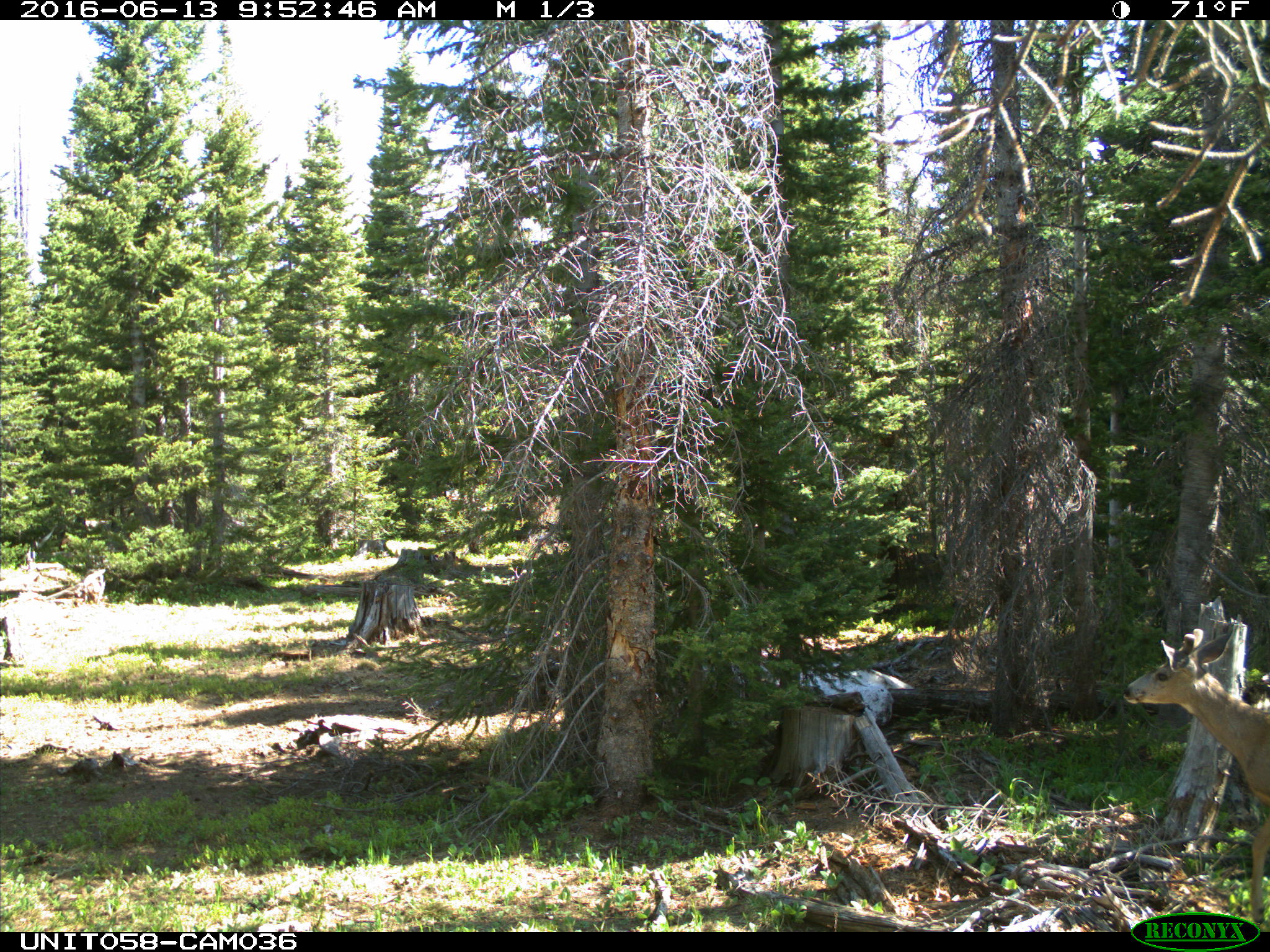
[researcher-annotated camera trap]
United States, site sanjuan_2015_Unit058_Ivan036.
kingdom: Animalia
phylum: Chordata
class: Mammalia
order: Artiodactyla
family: Cervidae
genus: Odocoileus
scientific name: Odocoileus hemionus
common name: mule deer